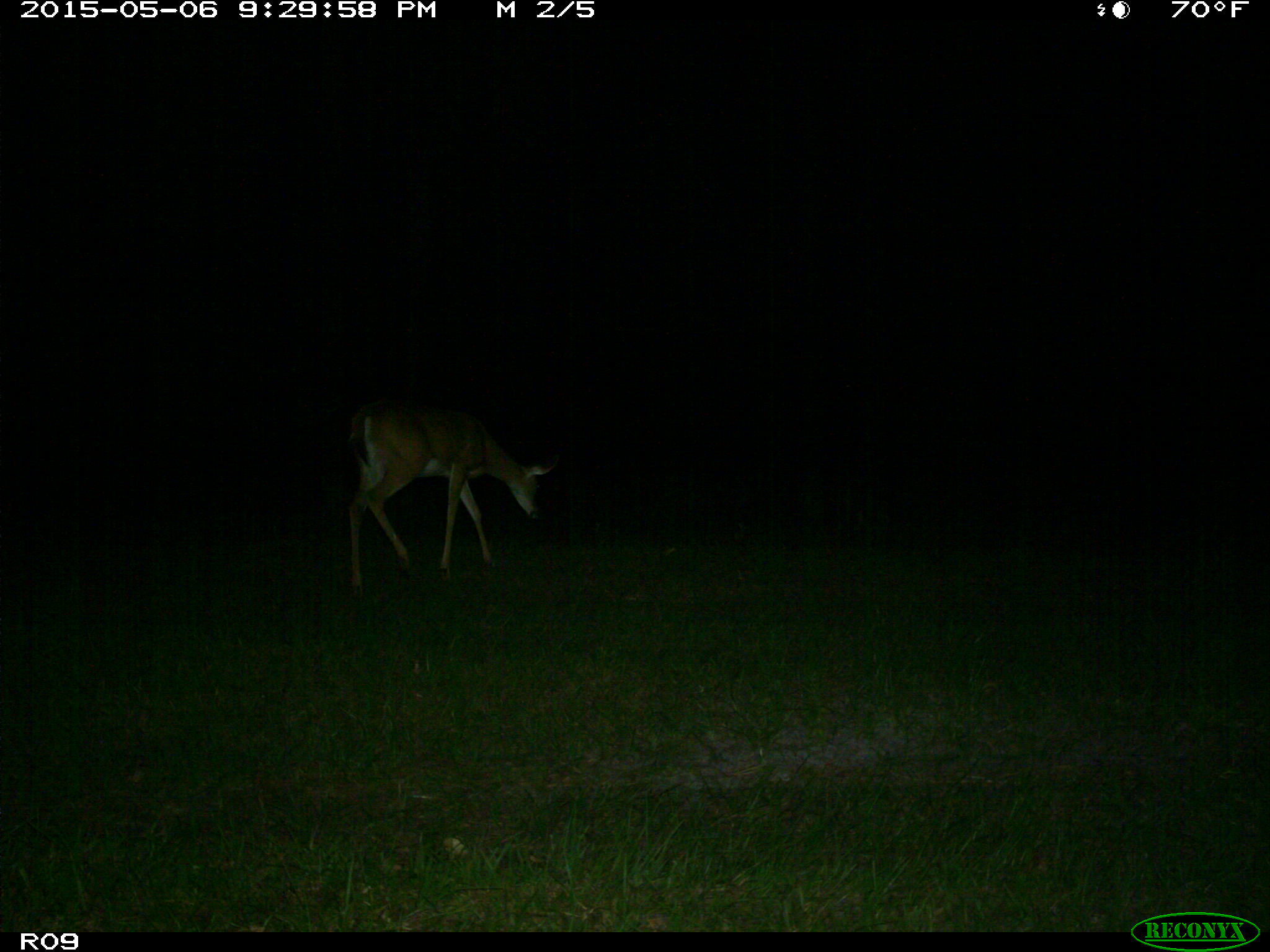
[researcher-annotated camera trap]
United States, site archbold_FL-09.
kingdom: Animalia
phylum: Chordata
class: Mammalia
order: Artiodactyla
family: Cervidae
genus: Odocoileus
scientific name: Odocoileus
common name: deer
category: unidentified deer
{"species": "unidentified deer (deer) (Odocoileus)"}